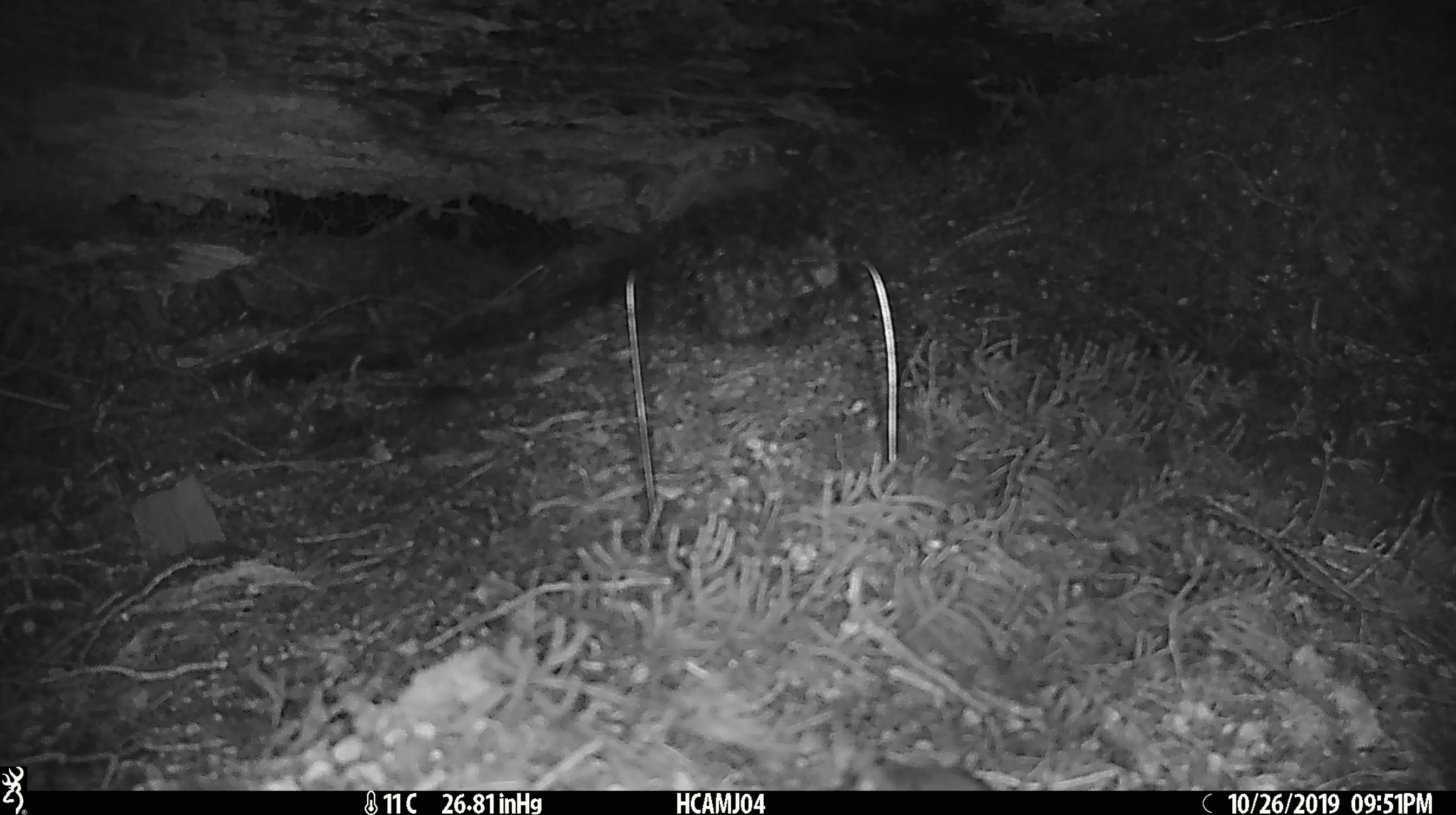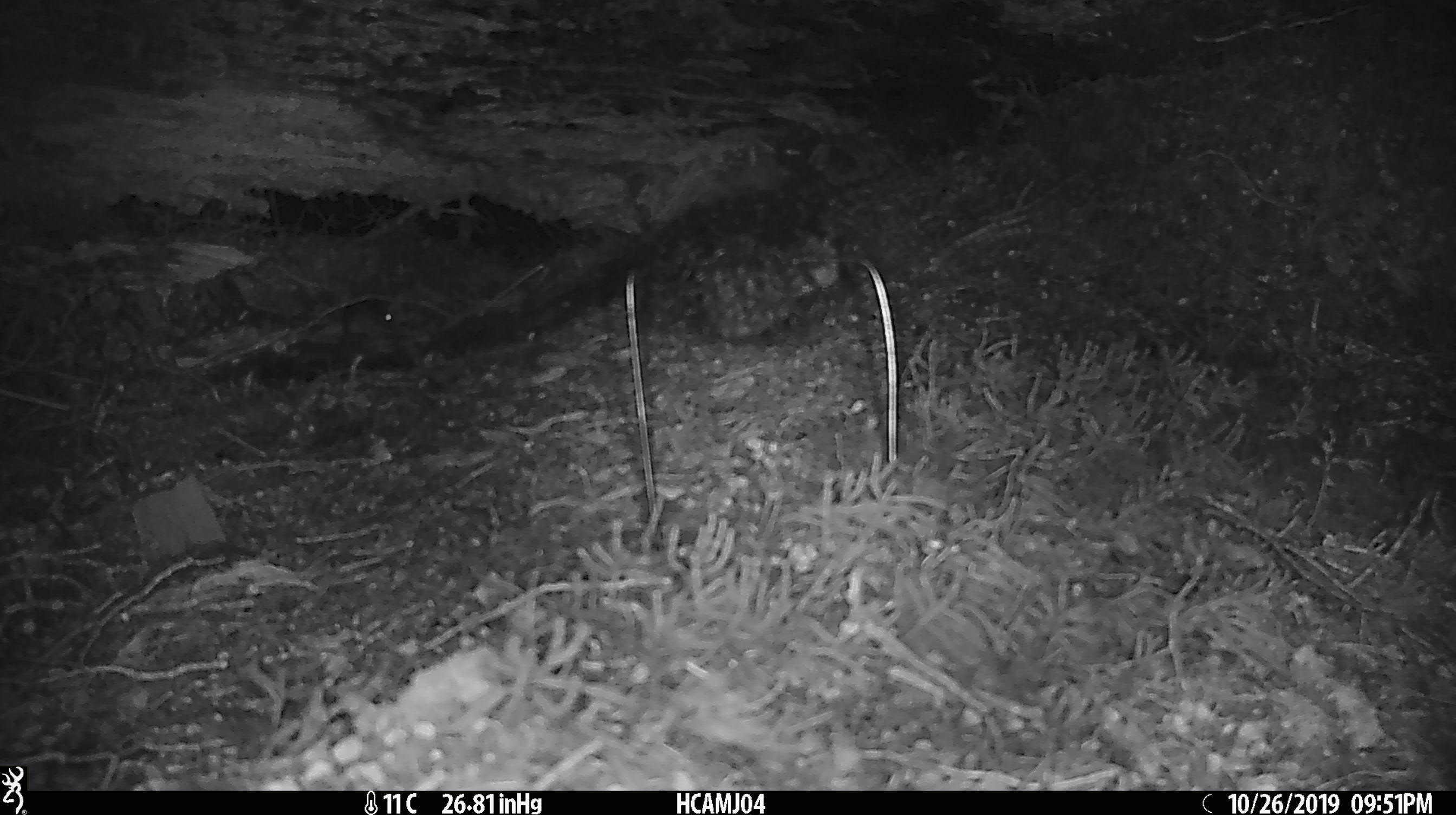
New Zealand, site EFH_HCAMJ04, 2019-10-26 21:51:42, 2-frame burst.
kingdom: Animalia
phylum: Chordata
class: Mammalia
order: Rodentia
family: Muridae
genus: Mus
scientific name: Mus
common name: mouse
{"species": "mouse (Mus)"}